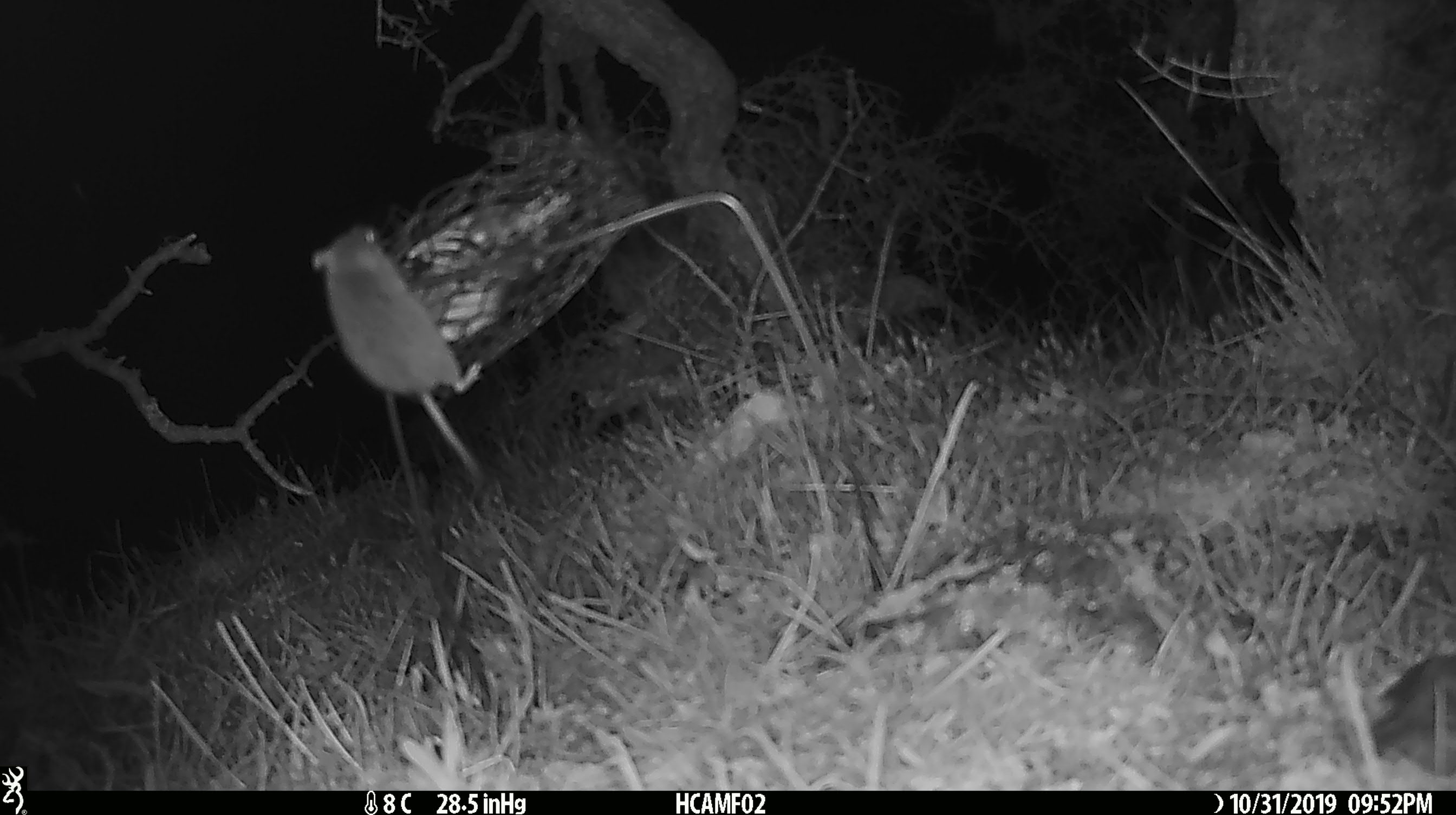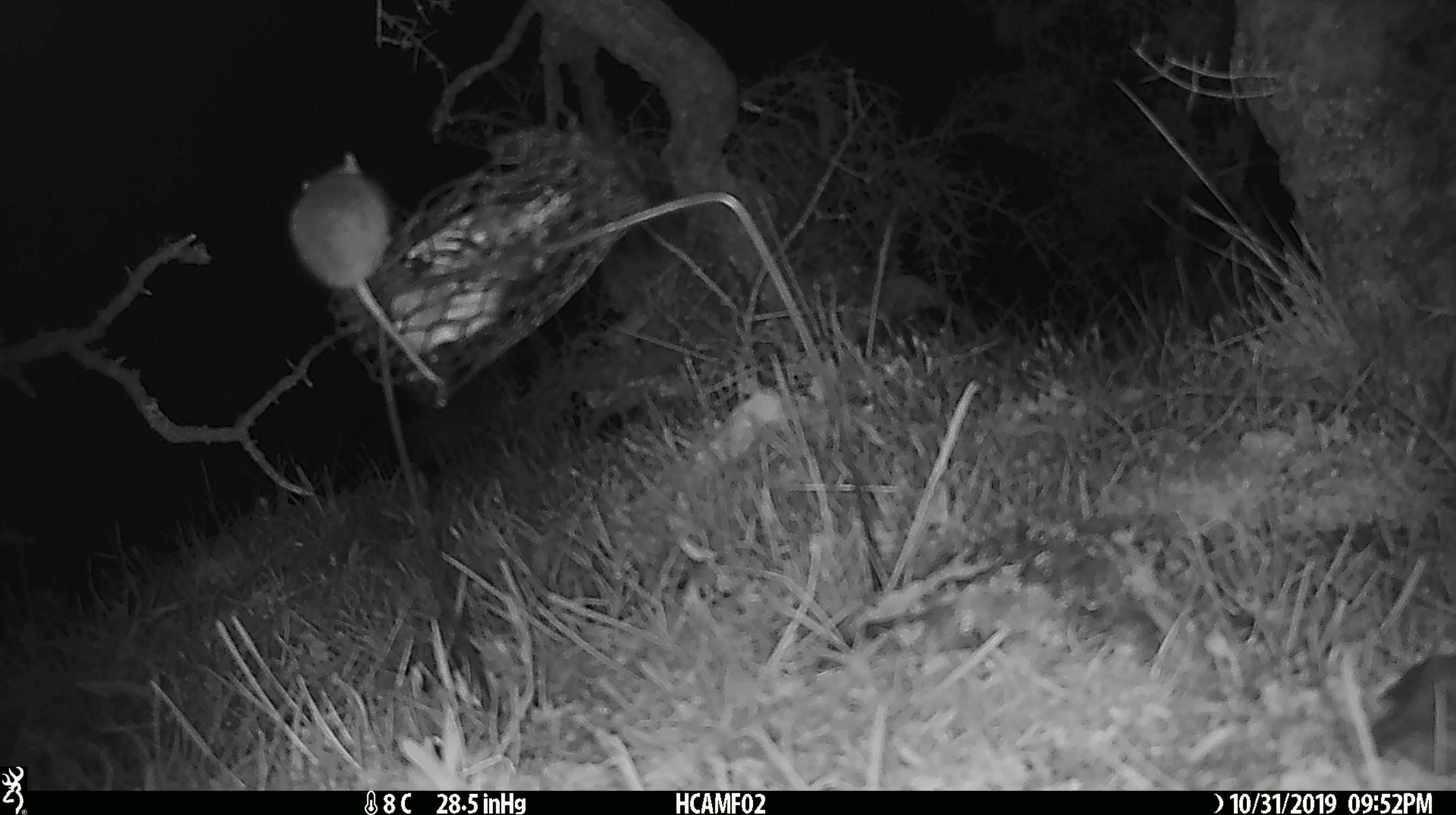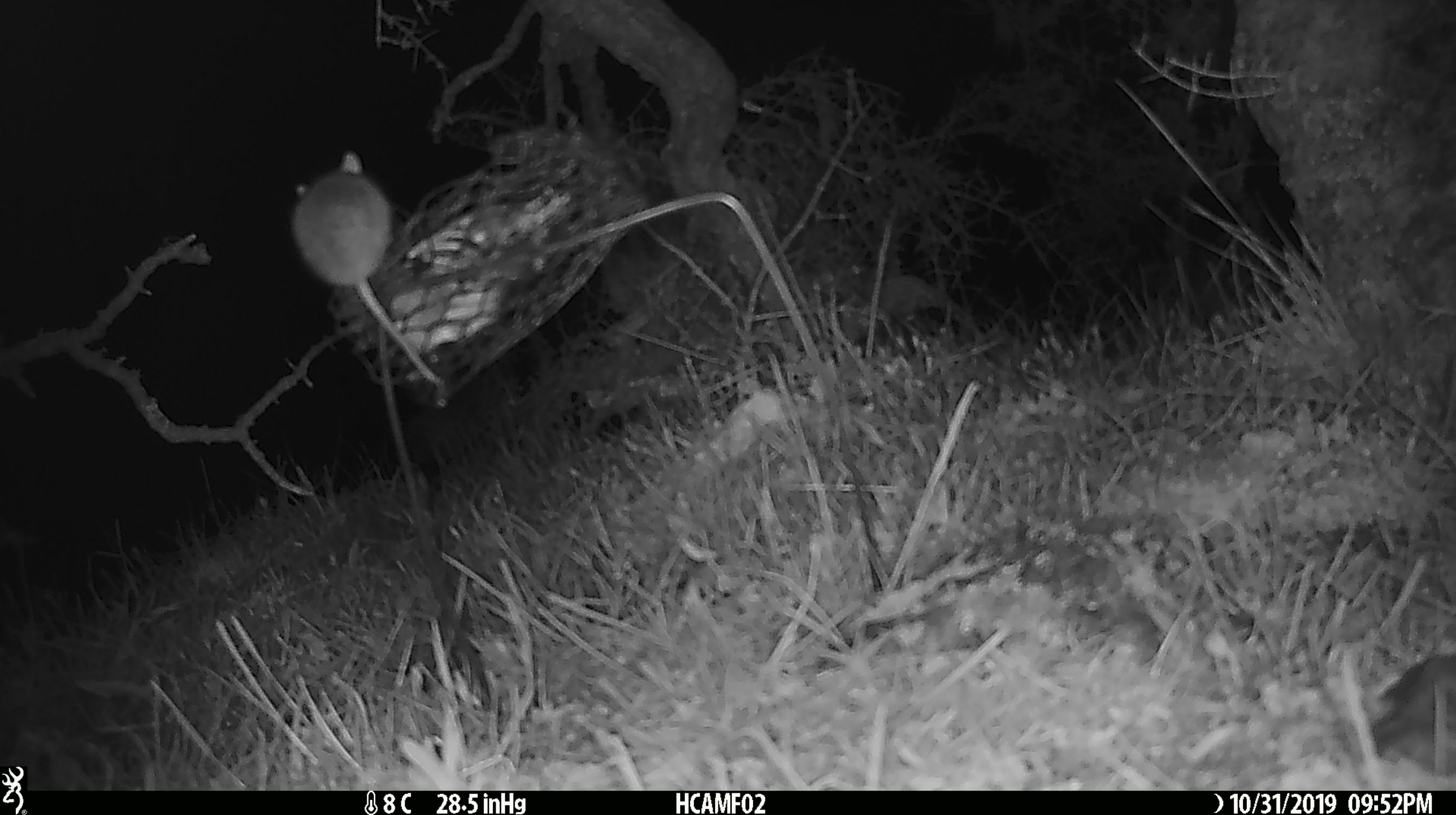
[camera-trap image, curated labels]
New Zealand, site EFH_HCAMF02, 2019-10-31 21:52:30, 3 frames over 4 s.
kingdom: Animalia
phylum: Chordata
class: Mammalia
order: Rodentia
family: Muridae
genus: Mus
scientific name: Mus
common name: mouse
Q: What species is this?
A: Mouse (Mus).